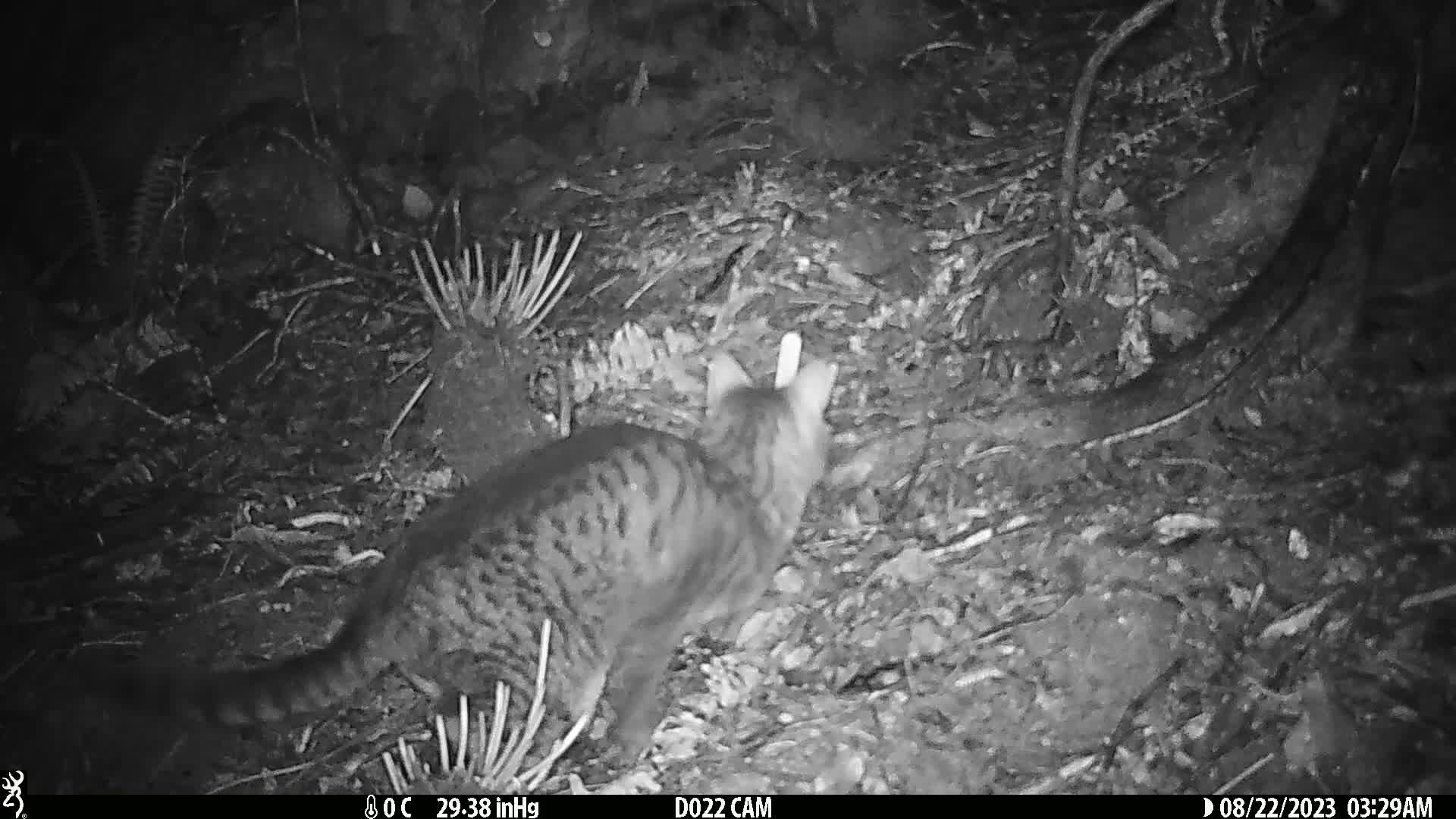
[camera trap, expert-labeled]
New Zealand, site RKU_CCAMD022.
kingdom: Animalia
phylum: Chordata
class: Mammalia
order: Carnivora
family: Felidae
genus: Felis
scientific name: Felis catus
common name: domestic cat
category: cat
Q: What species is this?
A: Cat (domestic cat) (Felis catus).